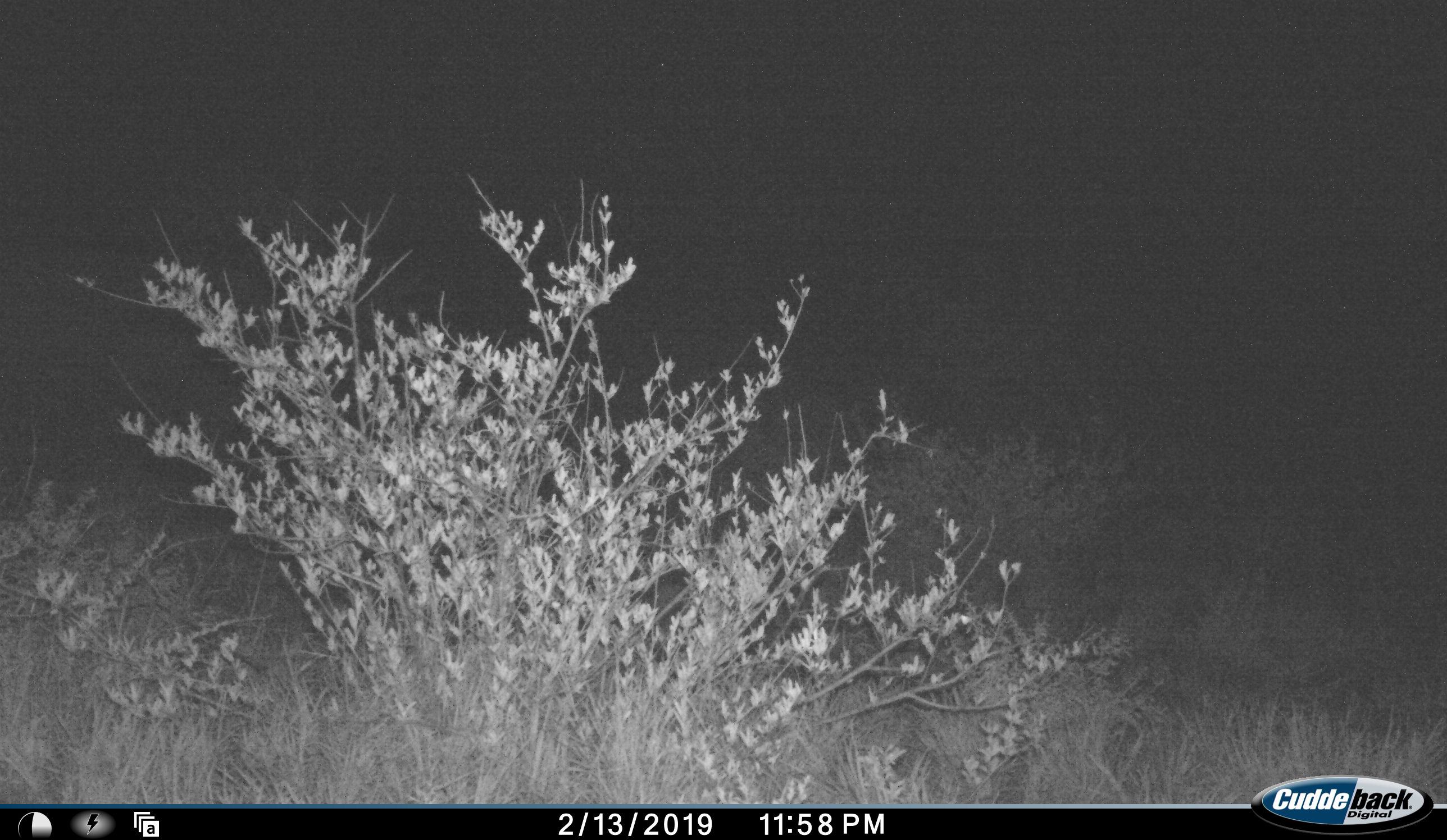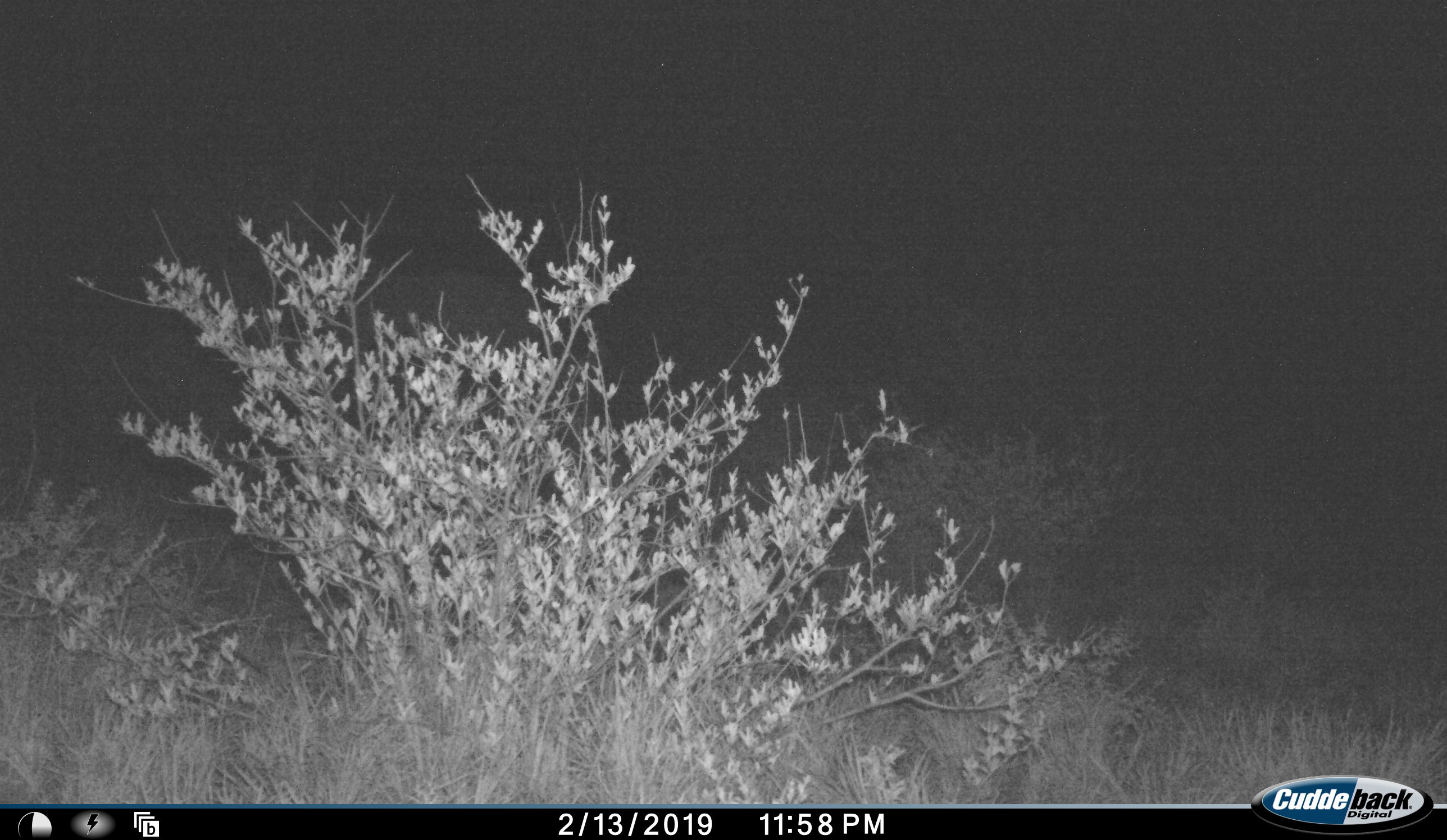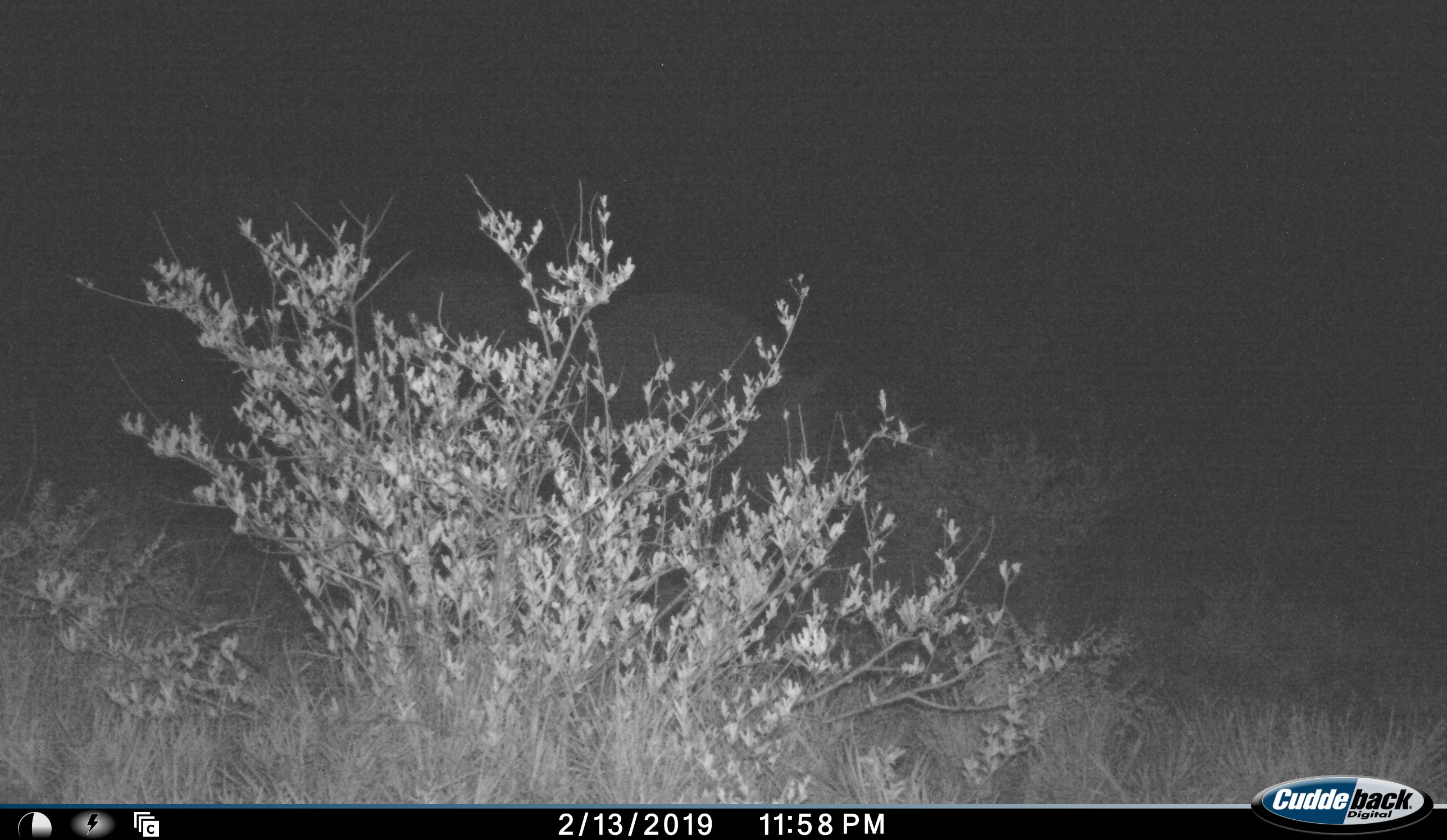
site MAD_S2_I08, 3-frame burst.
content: unidentified animal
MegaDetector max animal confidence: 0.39